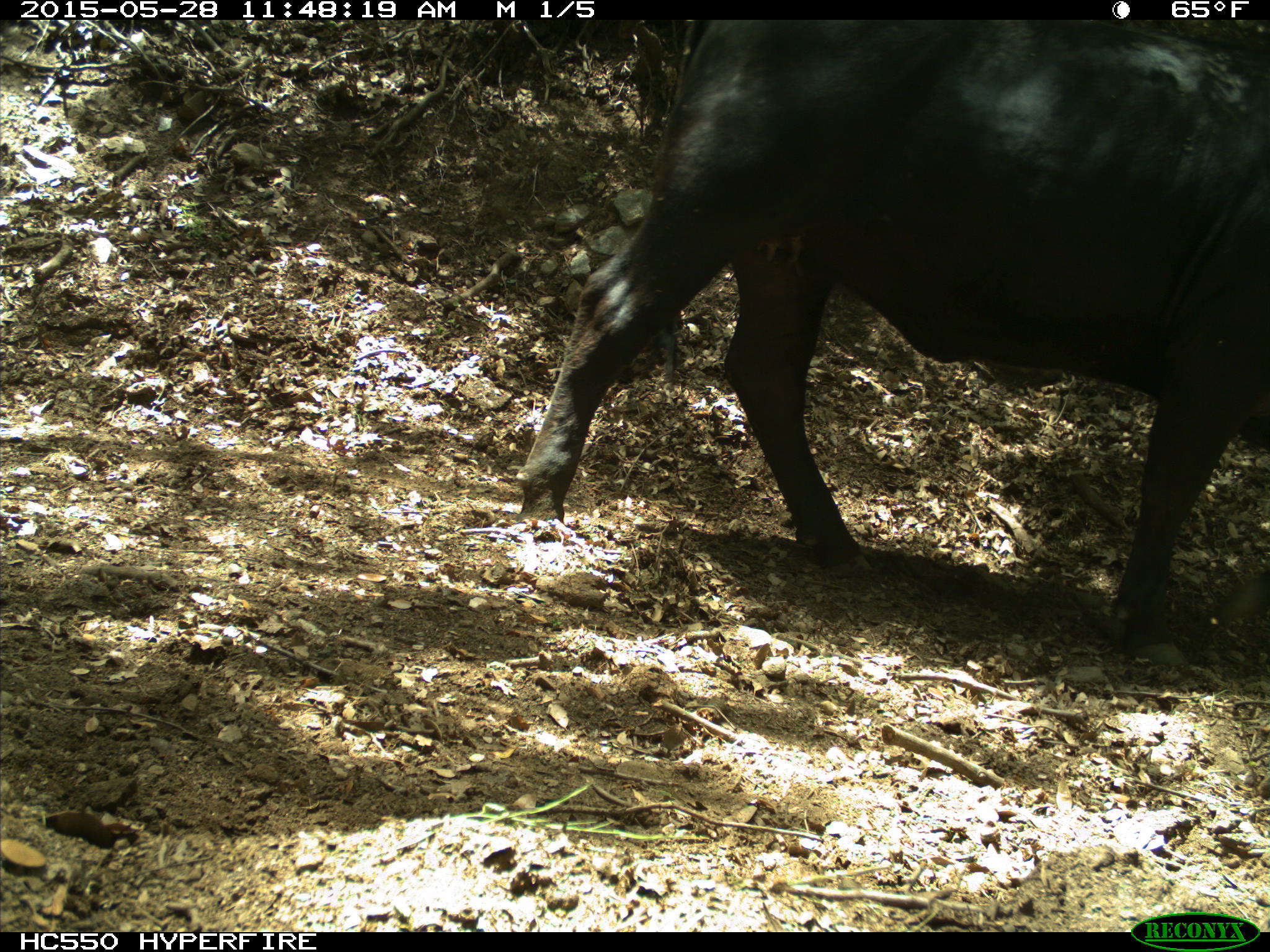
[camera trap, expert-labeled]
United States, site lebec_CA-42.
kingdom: Animalia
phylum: Chordata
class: Mammalia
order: Artiodactyla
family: Bovidae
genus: Bos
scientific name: Bos taurus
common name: domestic cow